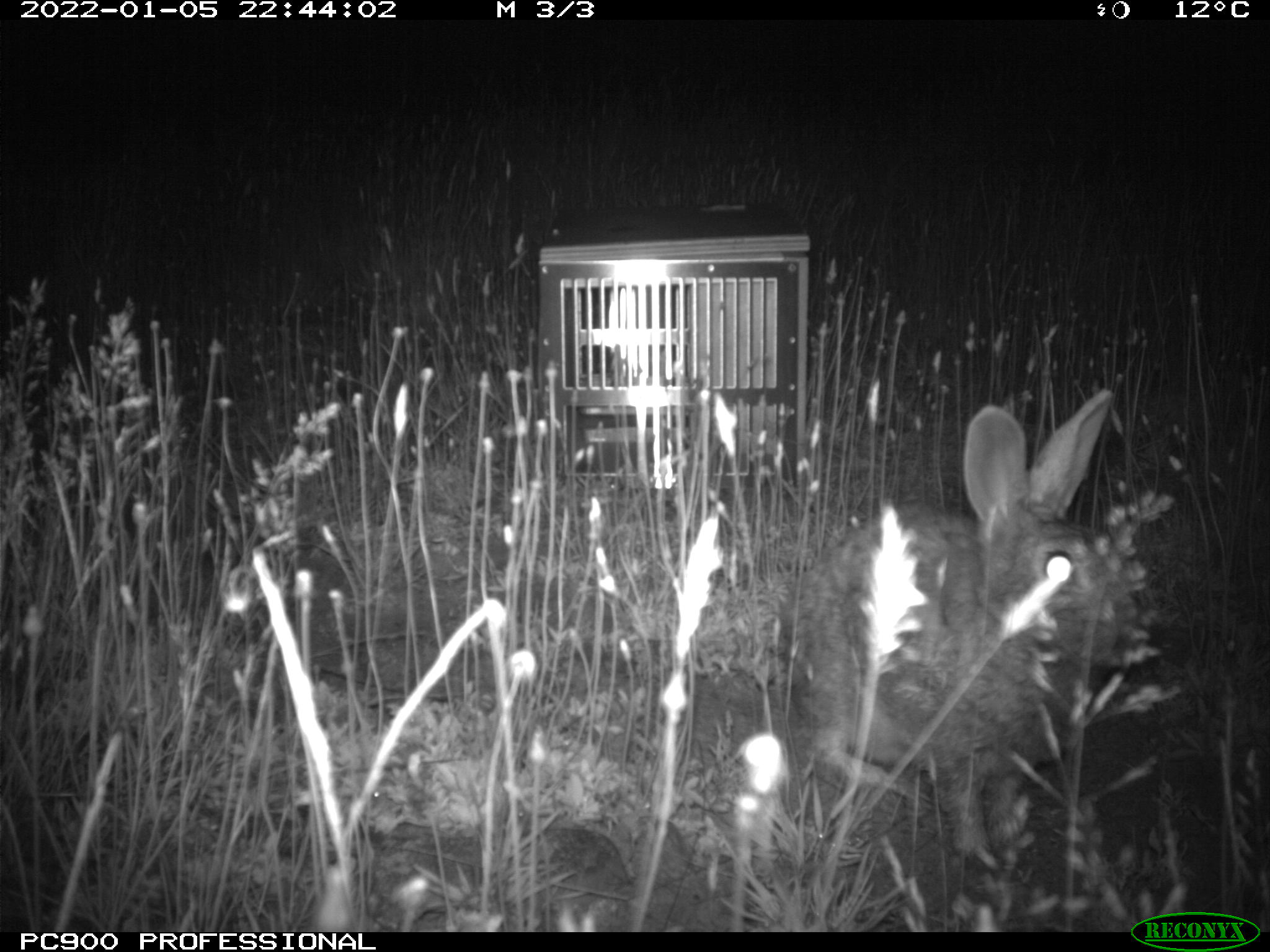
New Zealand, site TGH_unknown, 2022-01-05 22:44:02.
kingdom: Animalia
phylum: Chordata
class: Mammalia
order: Lagomorpha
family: Leporidae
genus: Oryctolagus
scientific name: Oryctolagus cuniculus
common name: european rabbit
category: rabbit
Rabbit (european rabbit) (Oryctolagus cuniculus).